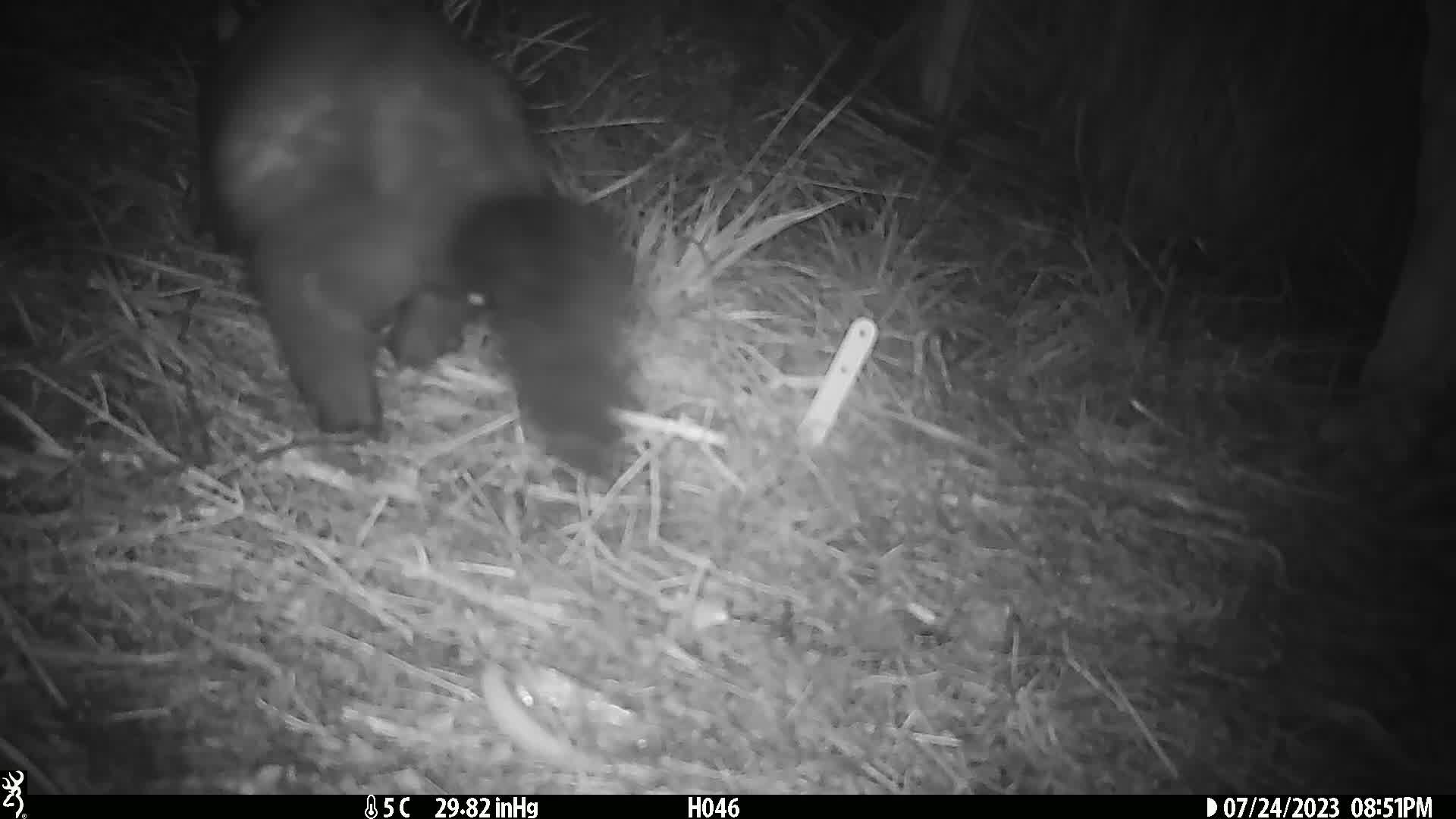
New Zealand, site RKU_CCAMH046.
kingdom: Animalia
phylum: Chordata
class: Mammalia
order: Diprotodontia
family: Phalangeridae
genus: Trichosurus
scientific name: Trichosurus vulpecula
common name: common brushtail possum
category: possum